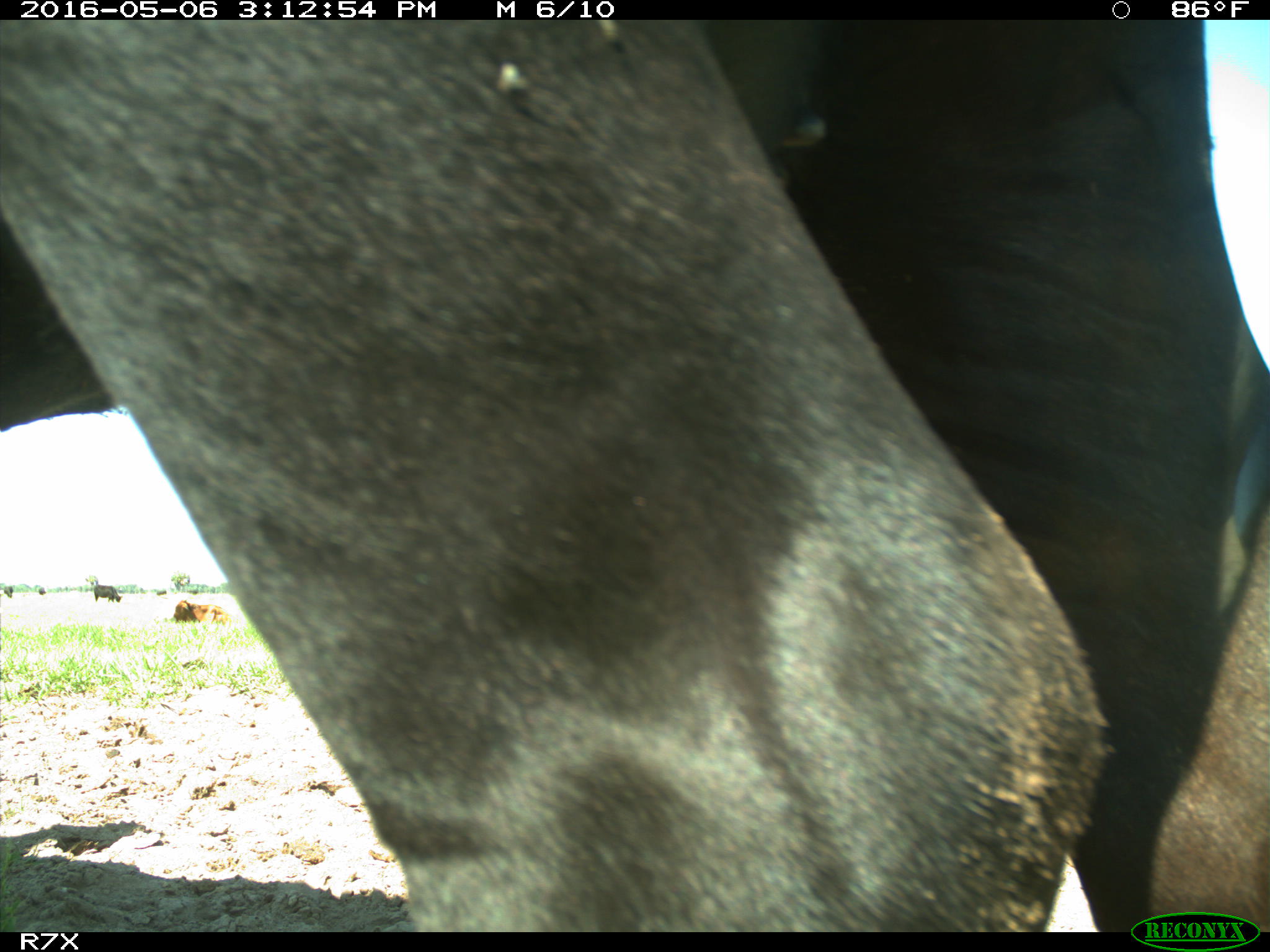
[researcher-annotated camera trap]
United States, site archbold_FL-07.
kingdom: Animalia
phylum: Chordata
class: Mammalia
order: Artiodactyla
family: Bovidae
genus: Bos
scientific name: Bos taurus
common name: domestic cow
Bos taurus (domestic cow).